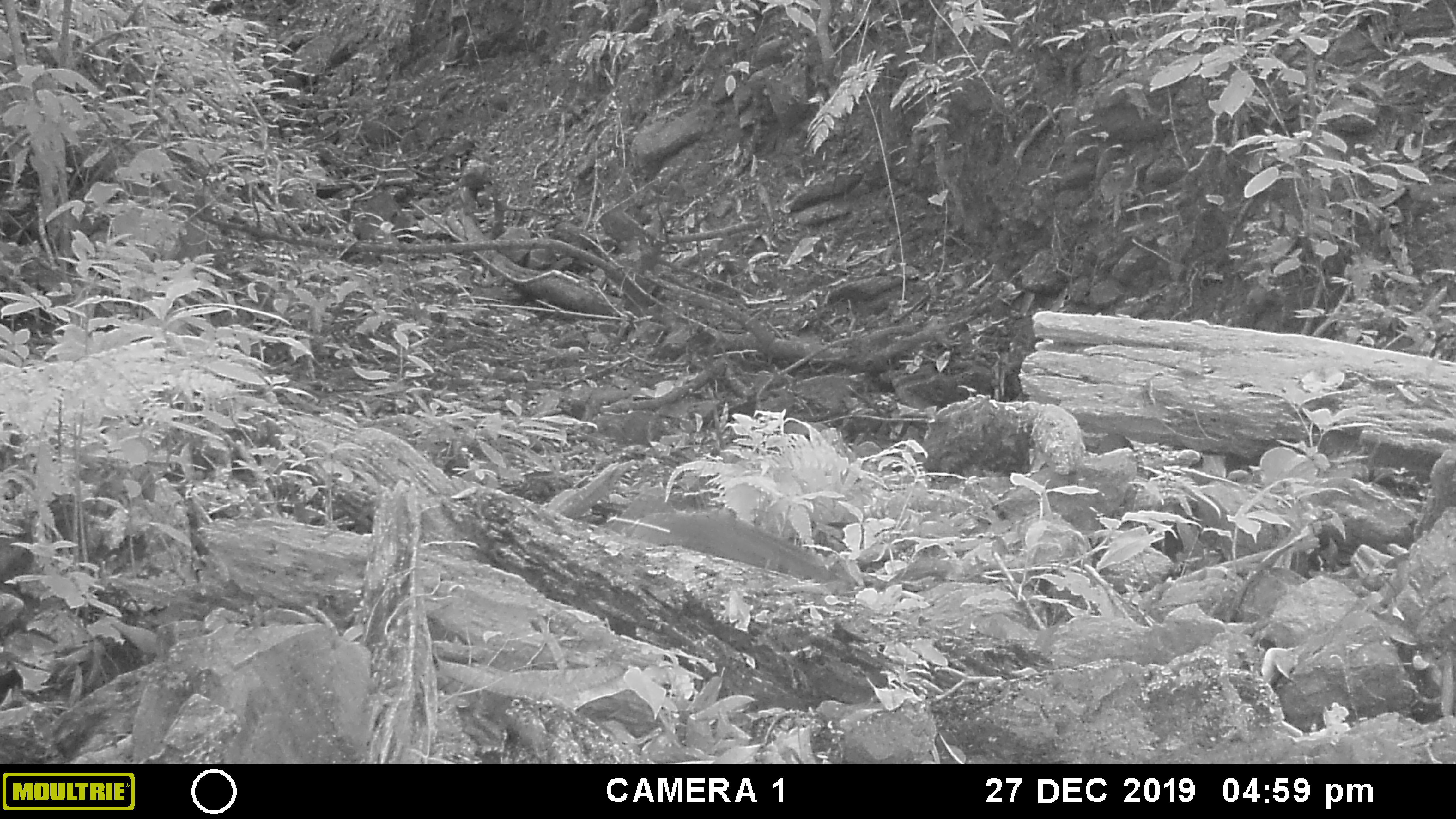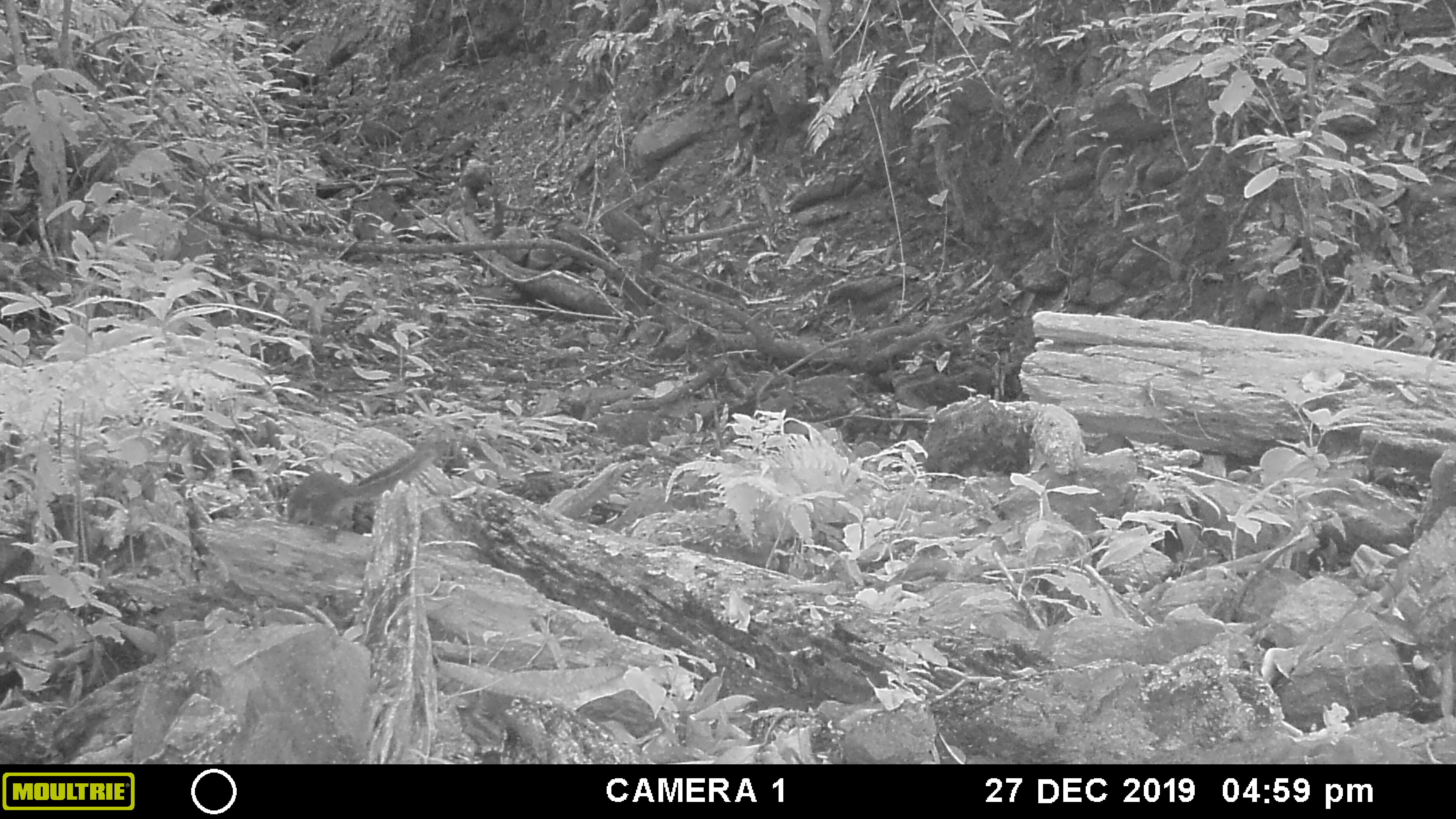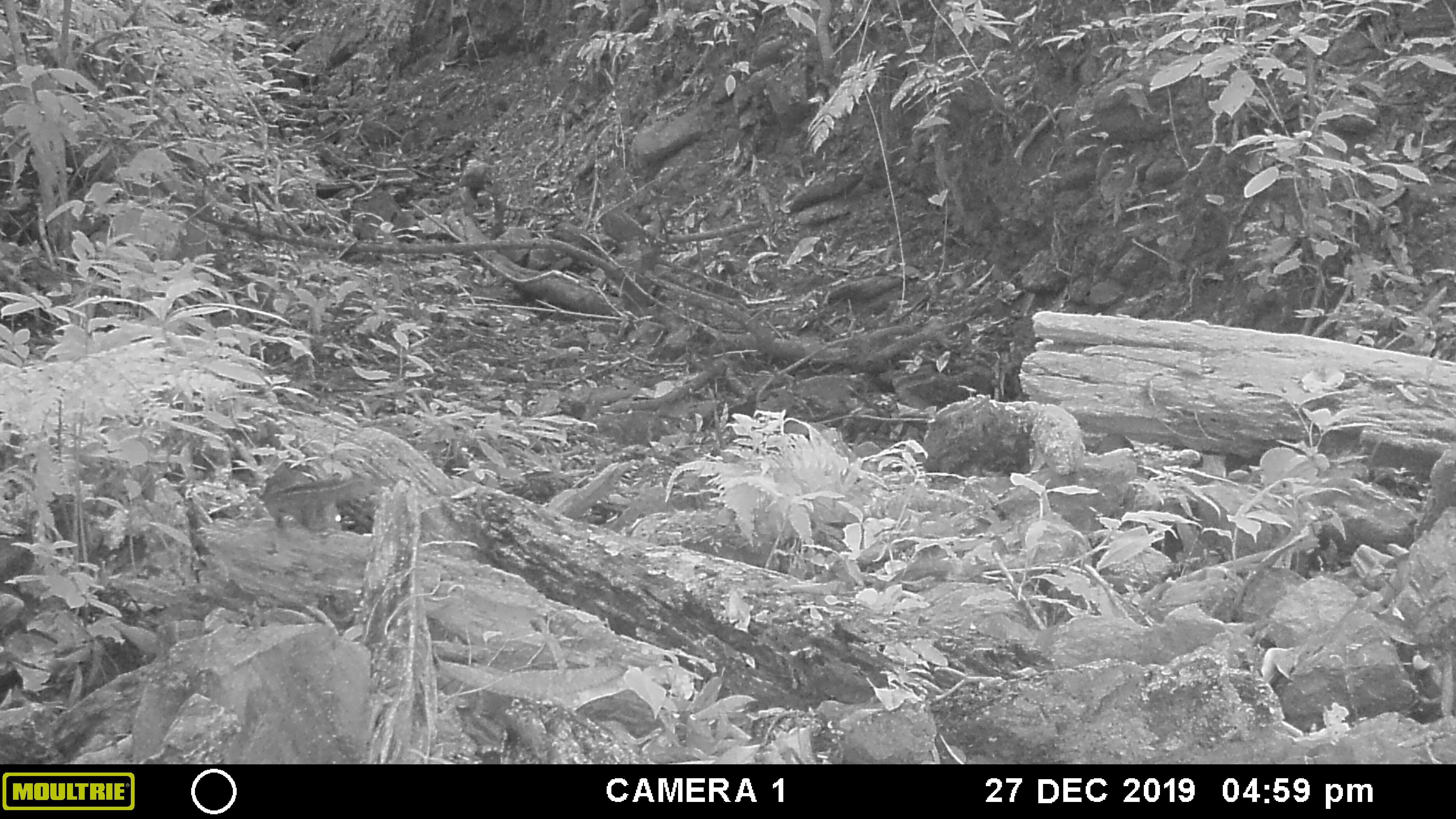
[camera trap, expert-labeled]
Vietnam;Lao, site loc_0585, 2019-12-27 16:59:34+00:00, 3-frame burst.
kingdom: Animalia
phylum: Chordata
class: Mammalia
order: Scandentia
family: Tupaiidae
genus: Tupaia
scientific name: Tupaia belangeri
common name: northern treeshrew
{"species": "northern treeshrew (Tupaia belangeri)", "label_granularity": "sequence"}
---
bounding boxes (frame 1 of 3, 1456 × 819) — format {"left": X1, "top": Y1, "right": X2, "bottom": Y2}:
northern treeshrew: {"left": 628, "top": 506, "right": 829, "bottom": 579}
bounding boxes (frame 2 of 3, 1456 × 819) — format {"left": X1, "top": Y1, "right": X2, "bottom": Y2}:
northern treeshrew: {"left": 283, "top": 434, "right": 451, "bottom": 532}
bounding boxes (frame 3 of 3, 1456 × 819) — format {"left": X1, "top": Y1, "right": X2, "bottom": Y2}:
northern treeshrew: {"left": 264, "top": 462, "right": 393, "bottom": 529}